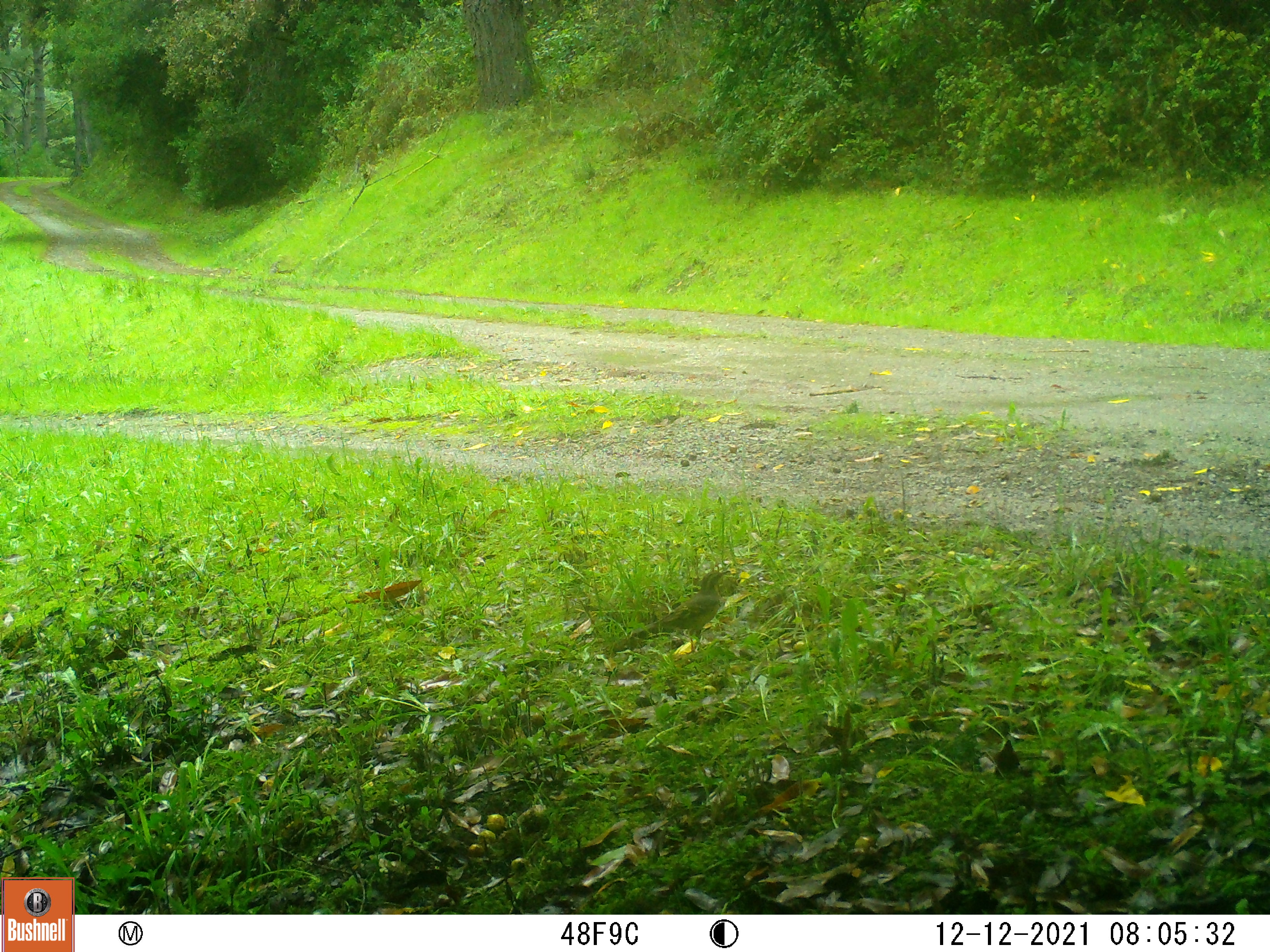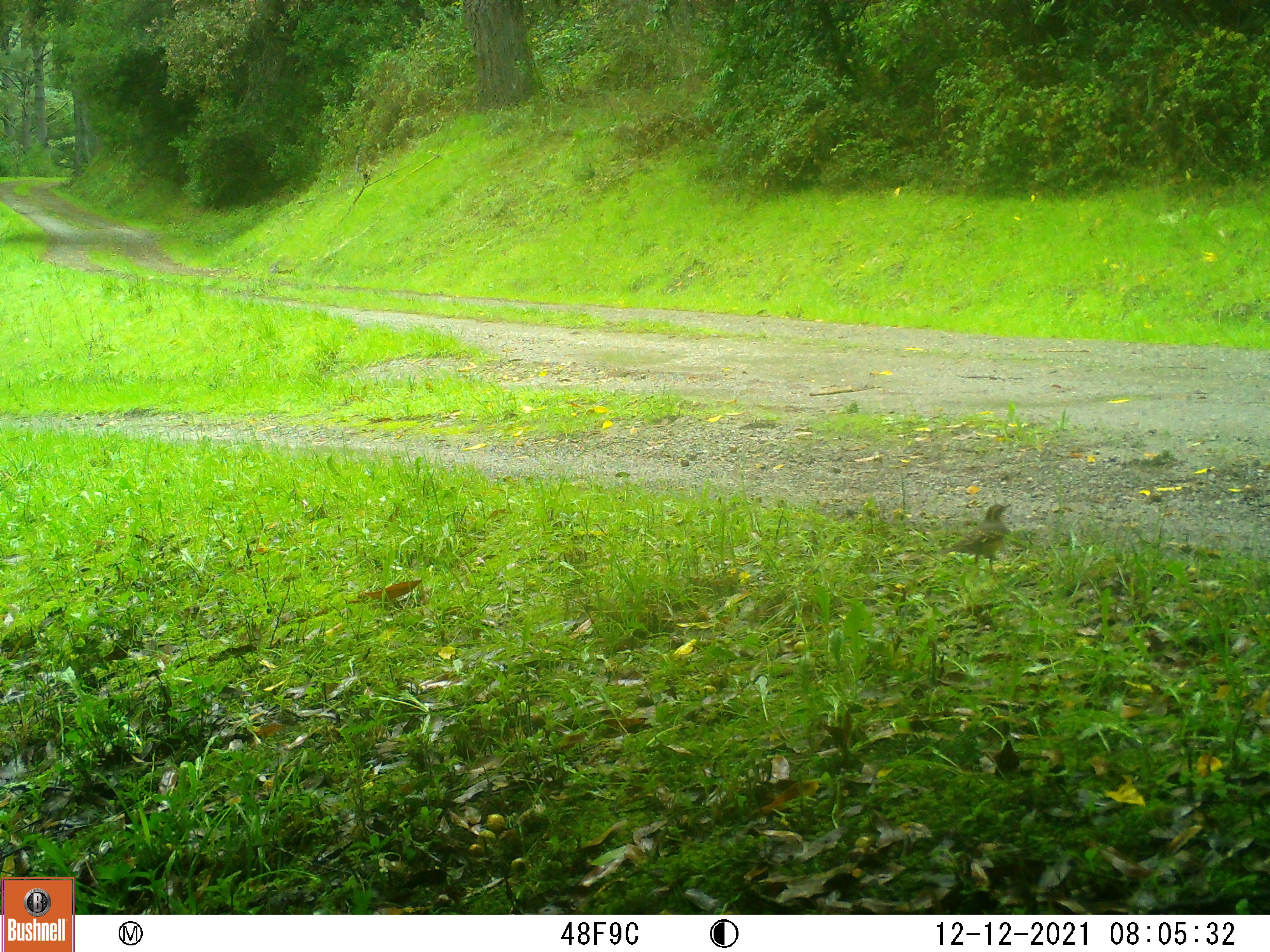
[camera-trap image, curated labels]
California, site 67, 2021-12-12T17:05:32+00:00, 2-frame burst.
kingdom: Animalia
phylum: Chordata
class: Aves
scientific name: Aves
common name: bird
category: unknown bird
Unknown bird (bird) (Aves).